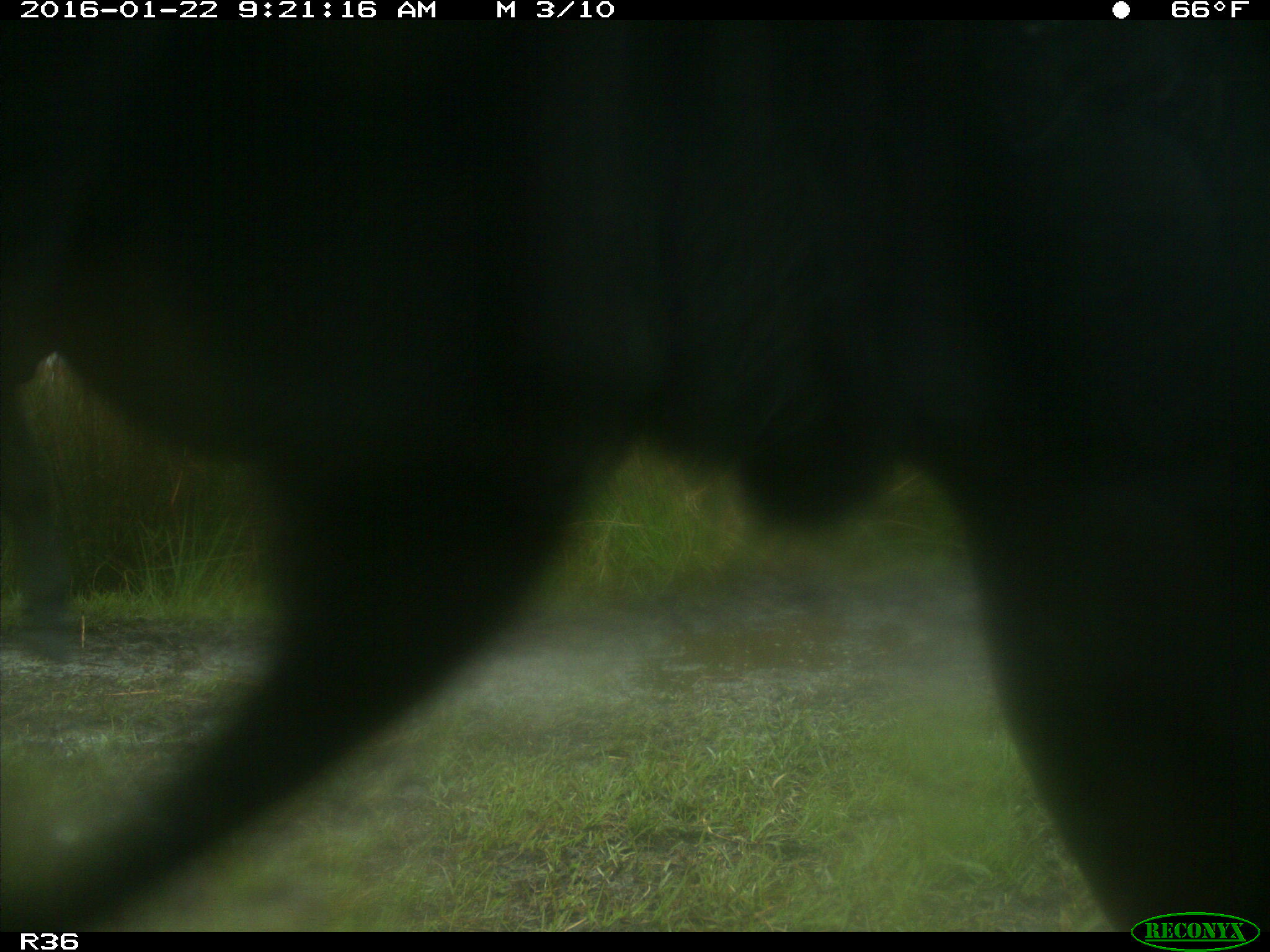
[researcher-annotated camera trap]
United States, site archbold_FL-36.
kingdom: Animalia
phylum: Chordata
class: Mammalia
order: Artiodactyla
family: Bovidae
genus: Bos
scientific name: Bos taurus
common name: domestic cow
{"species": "Bos taurus (domestic cow)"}